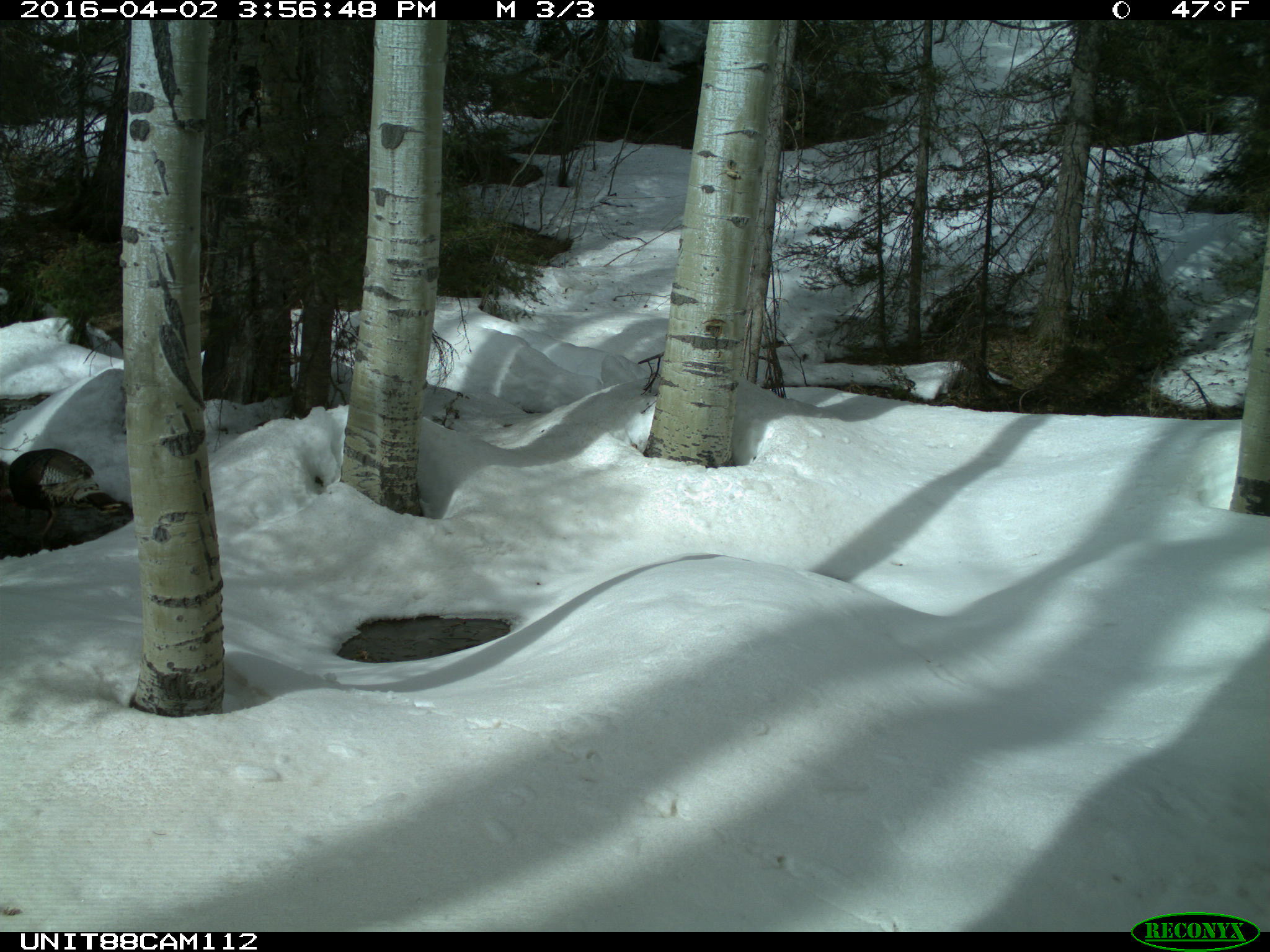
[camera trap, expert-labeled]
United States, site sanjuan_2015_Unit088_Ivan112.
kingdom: Animalia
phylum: Chordata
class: Aves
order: Galliformes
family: Phasianidae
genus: Meleagris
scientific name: Meleagris gallopavo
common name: wild turkey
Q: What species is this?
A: Meleagris gallopavo (wild turkey).